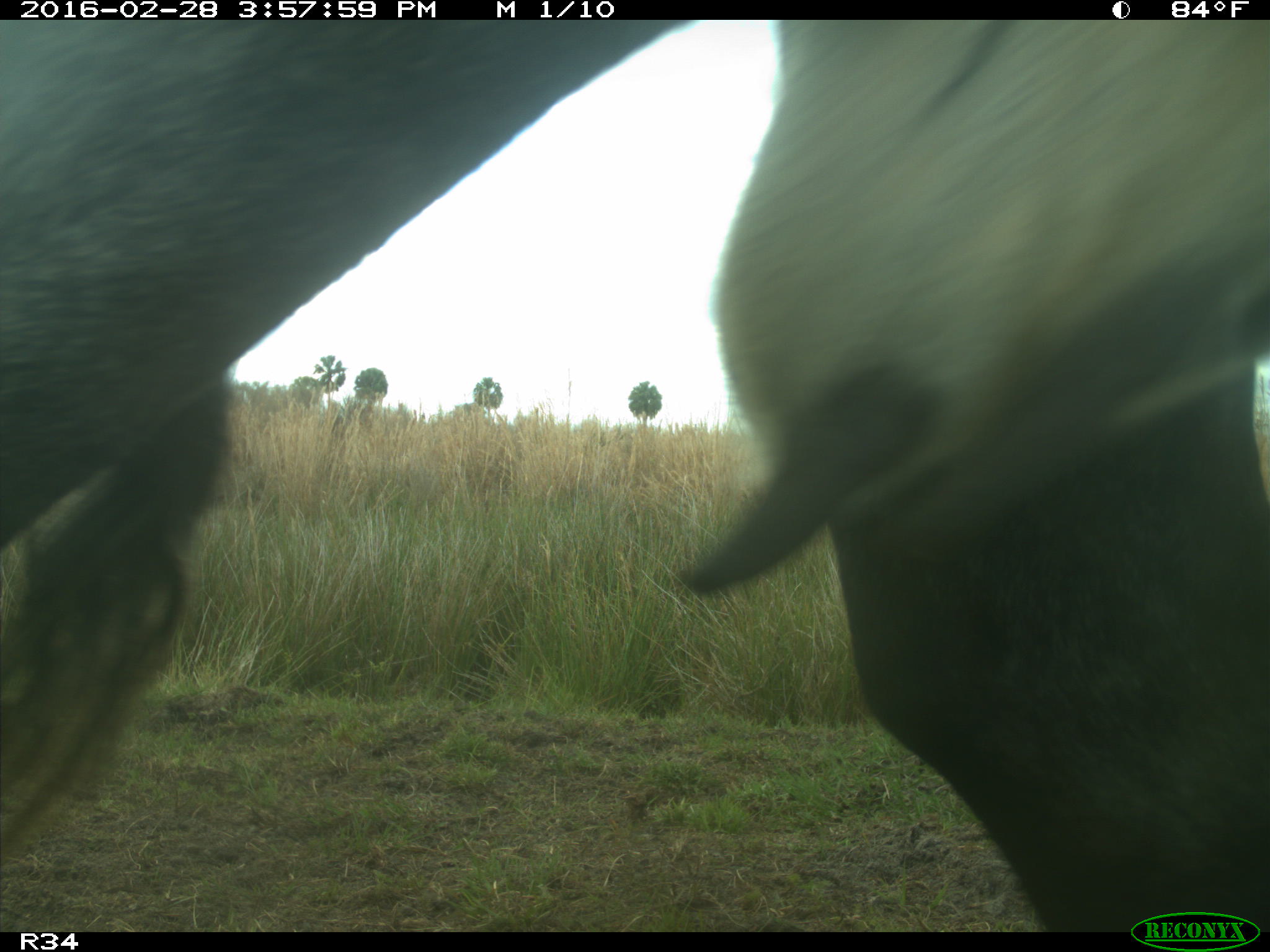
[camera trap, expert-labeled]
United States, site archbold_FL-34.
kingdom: Animalia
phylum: Chordata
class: Mammalia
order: Artiodactyla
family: Bovidae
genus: Bos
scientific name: Bos taurus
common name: domestic cow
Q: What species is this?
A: Bos taurus (domestic cow).